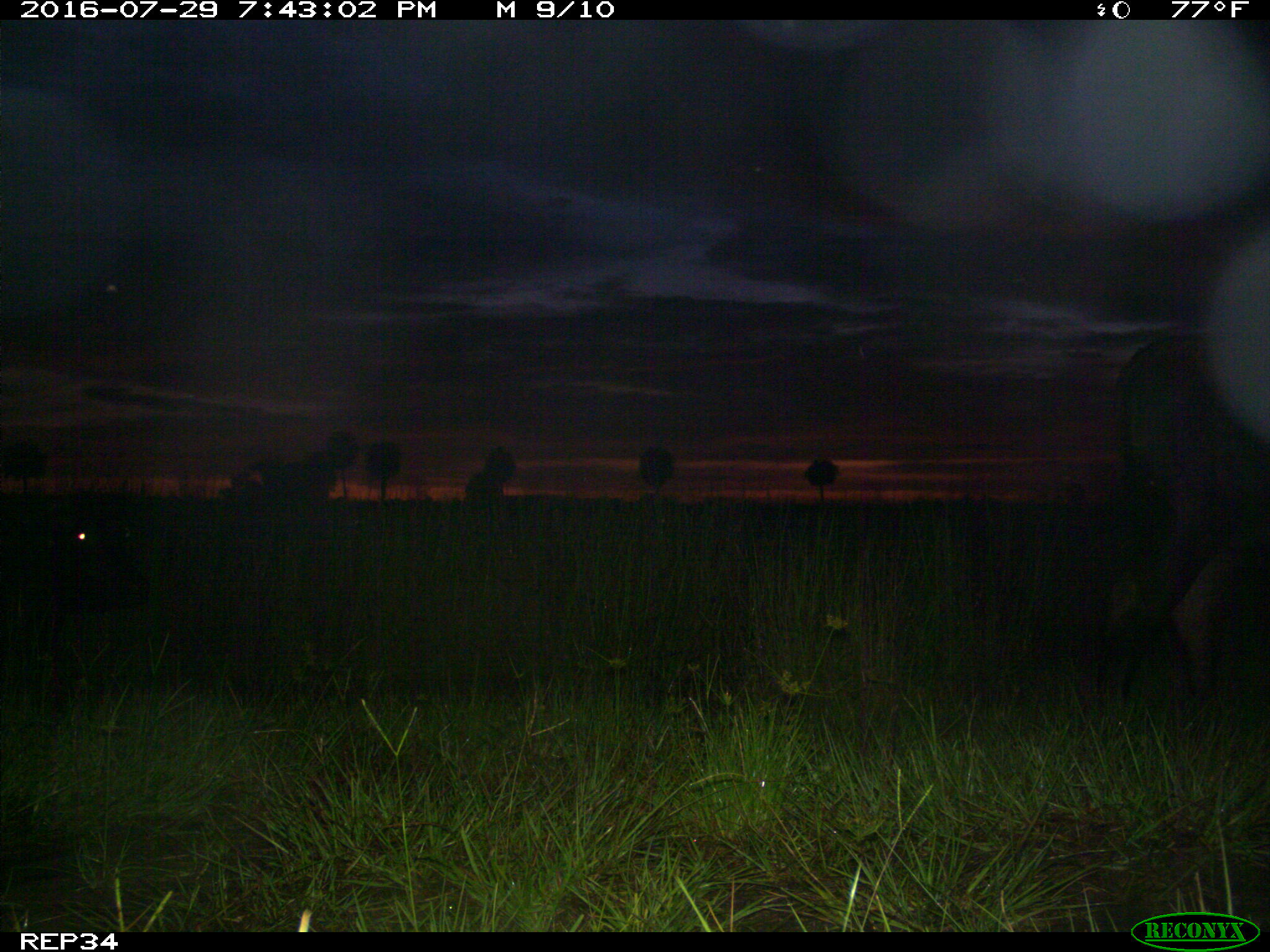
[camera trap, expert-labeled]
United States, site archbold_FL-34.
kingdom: Animalia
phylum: Chordata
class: Mammalia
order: Artiodactyla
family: Bovidae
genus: Bos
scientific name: Bos taurus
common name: domestic cow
Bos taurus (domestic cow).